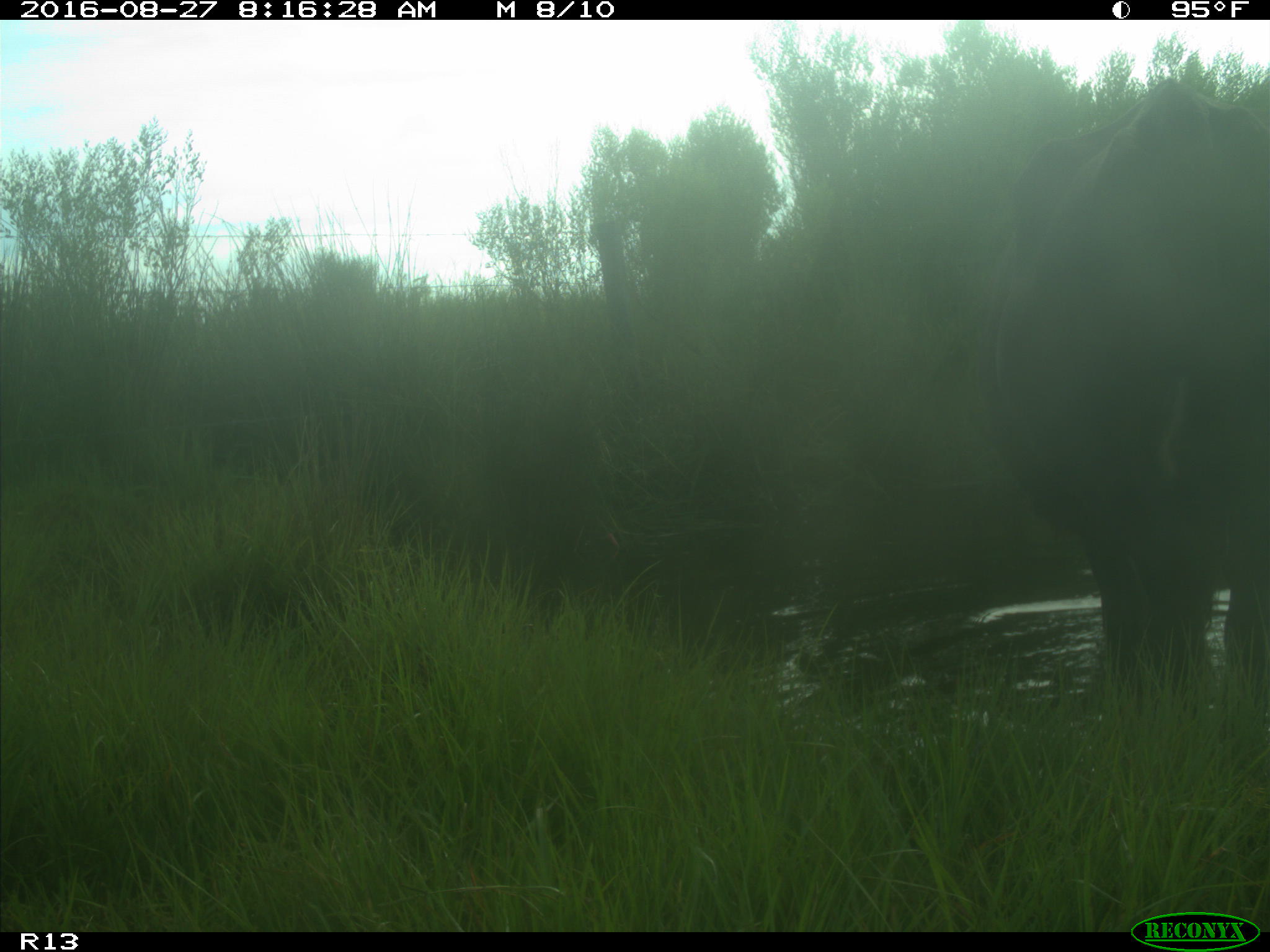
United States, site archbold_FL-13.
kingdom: Animalia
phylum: Chordata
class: Mammalia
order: Artiodactyla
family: Bovidae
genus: Bos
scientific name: Bos taurus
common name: domestic cow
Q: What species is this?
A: Bos taurus (domestic cow).